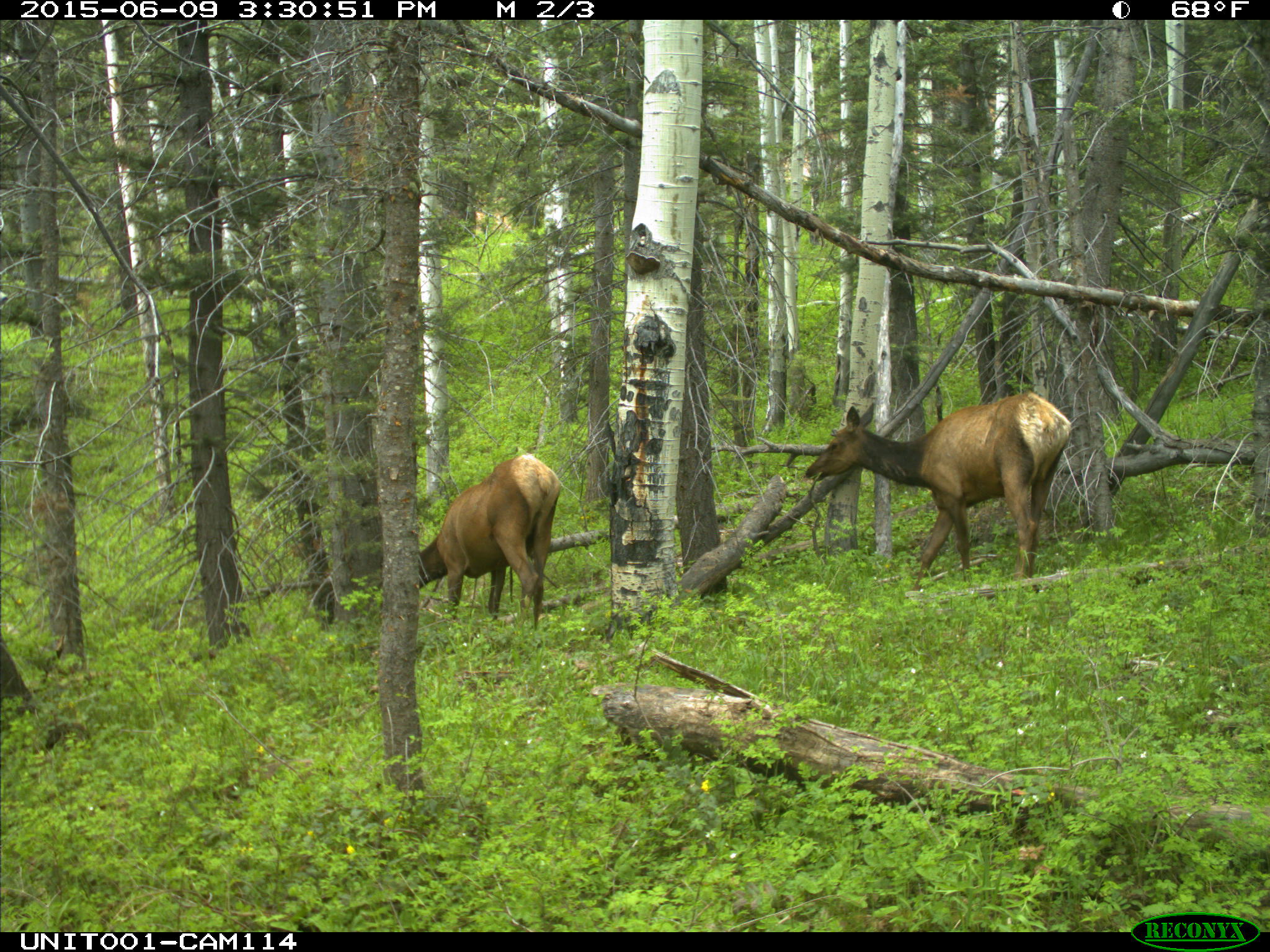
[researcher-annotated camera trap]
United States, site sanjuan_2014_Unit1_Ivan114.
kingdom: Animalia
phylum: Chordata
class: Mammalia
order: Artiodactyla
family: Cervidae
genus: Cervus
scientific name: Cervus elaphus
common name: red deer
Cervus elaphus (red deer).